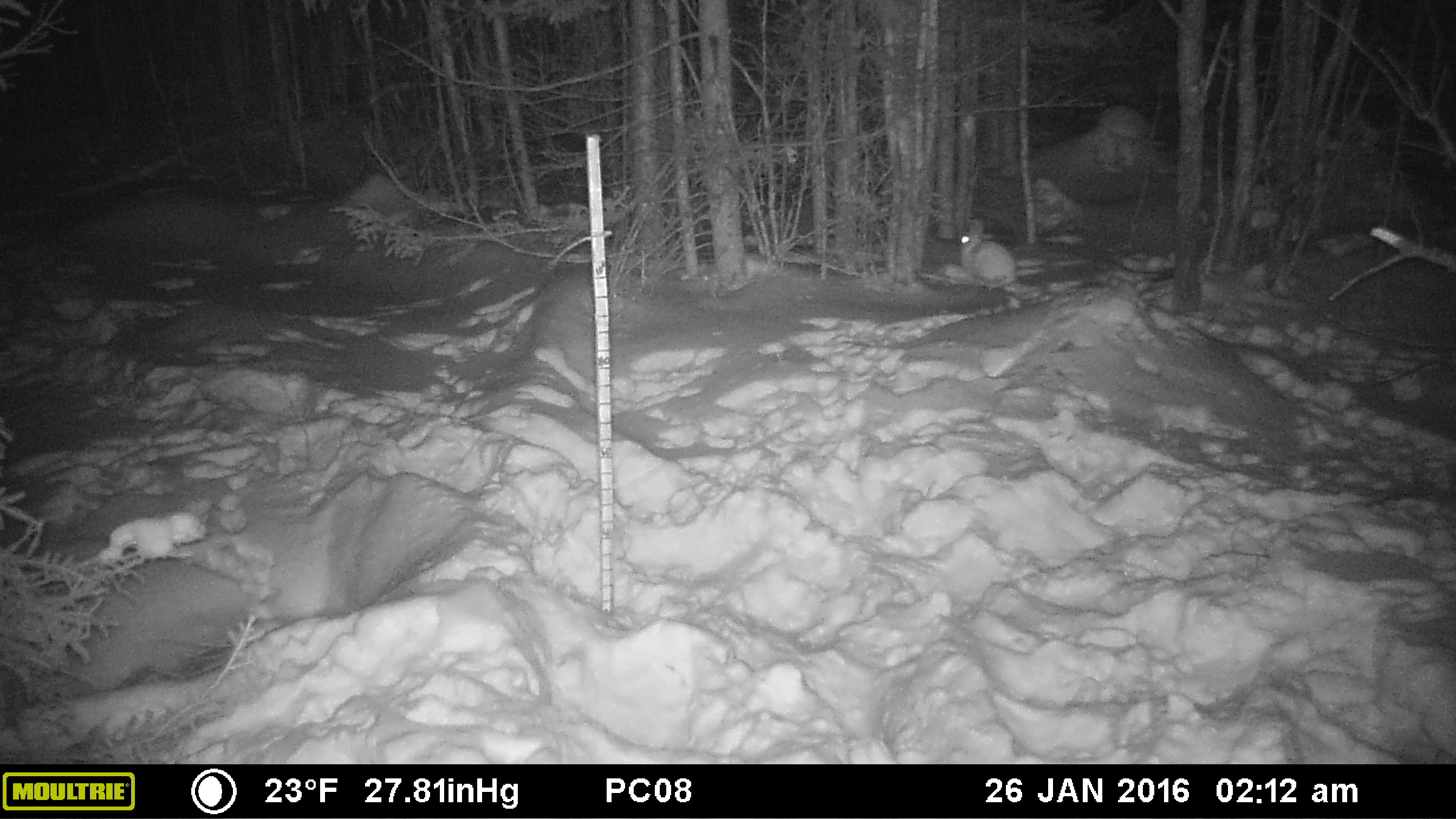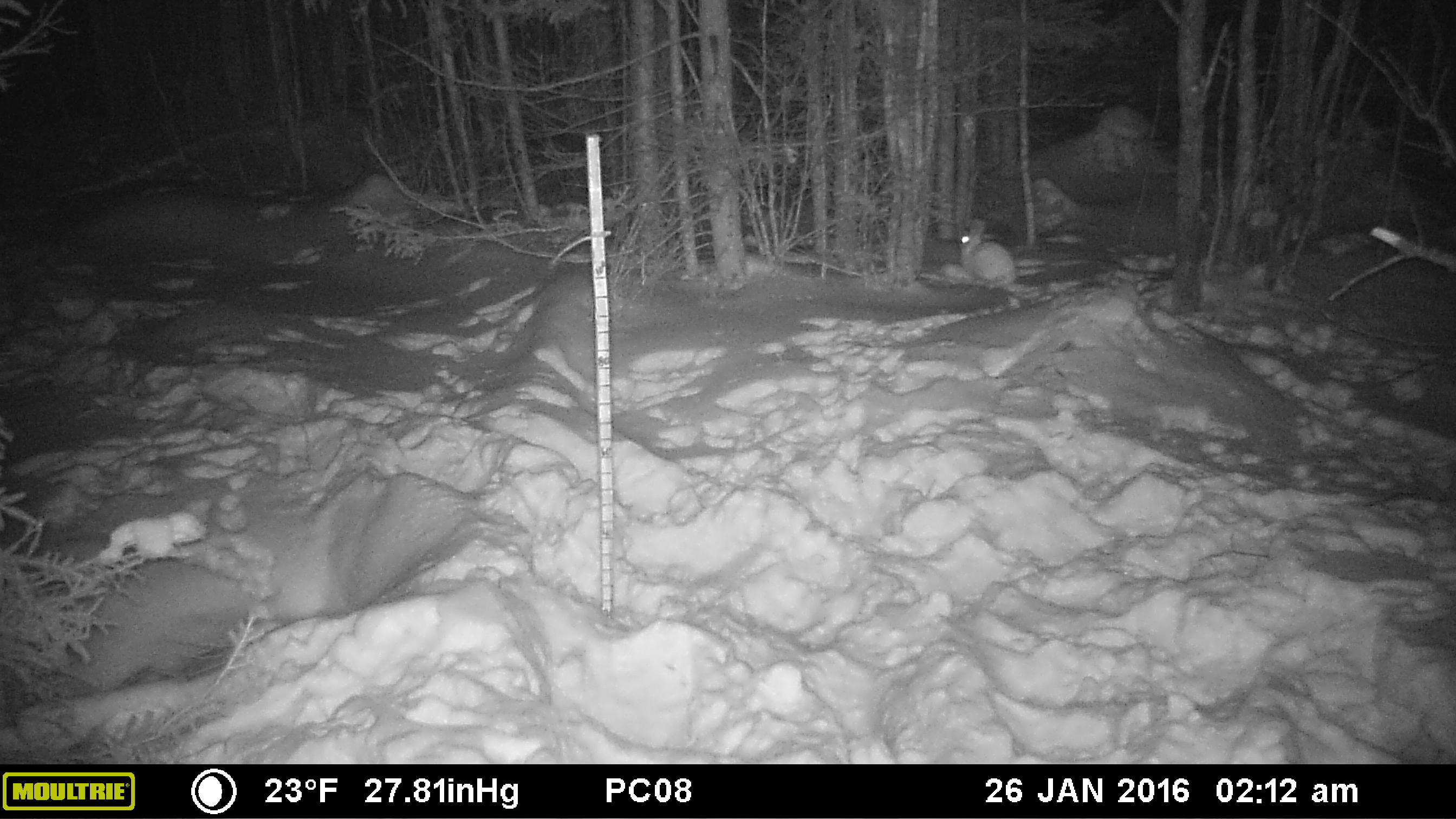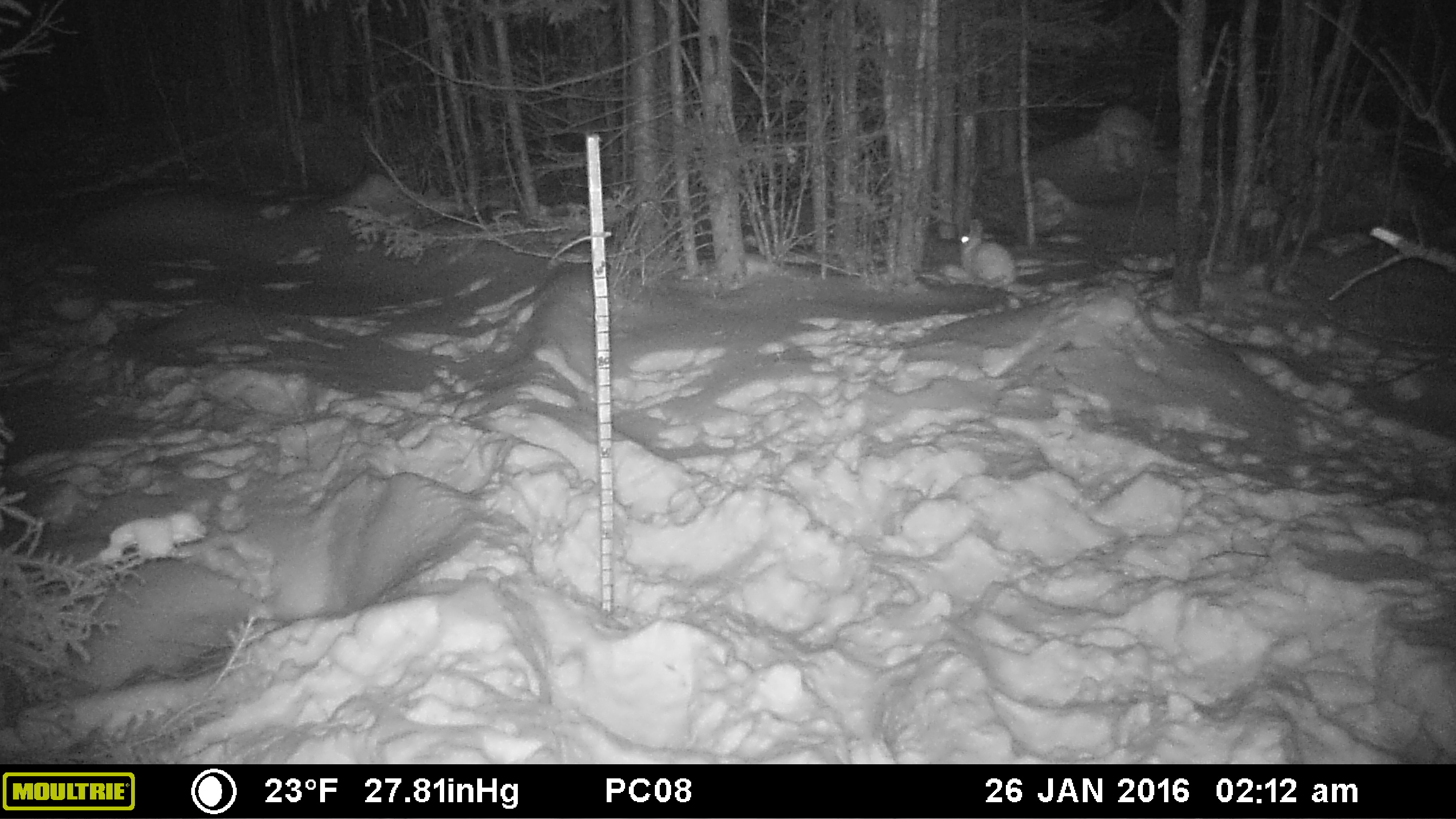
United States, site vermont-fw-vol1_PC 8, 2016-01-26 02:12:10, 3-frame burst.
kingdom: Animalia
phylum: Chordata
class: Mammalia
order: Lagomorpha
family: Leporidae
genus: Lepus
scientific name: Lepus americanus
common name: snowshoe hare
Snowshoe hare (Lepus americanus).